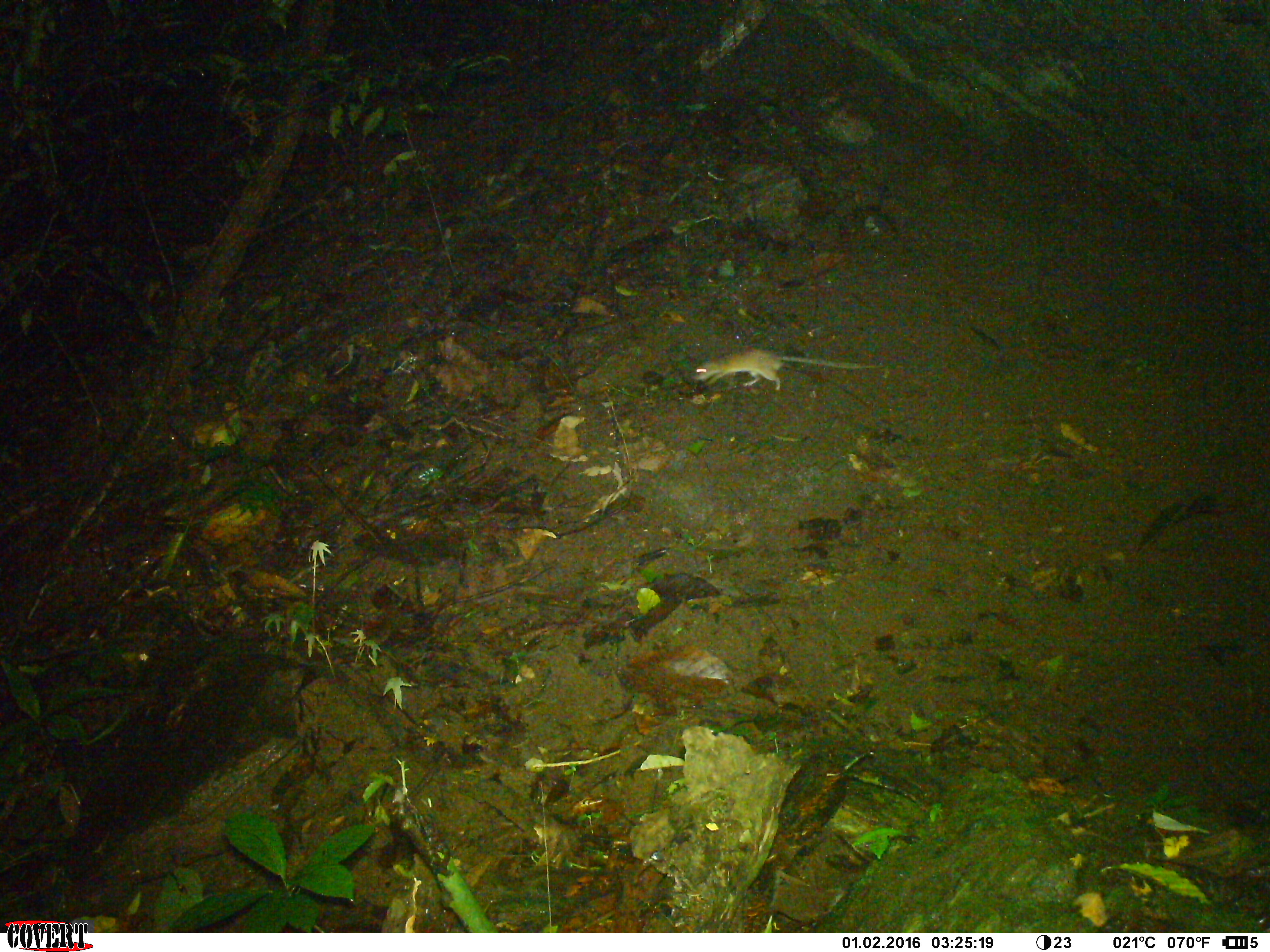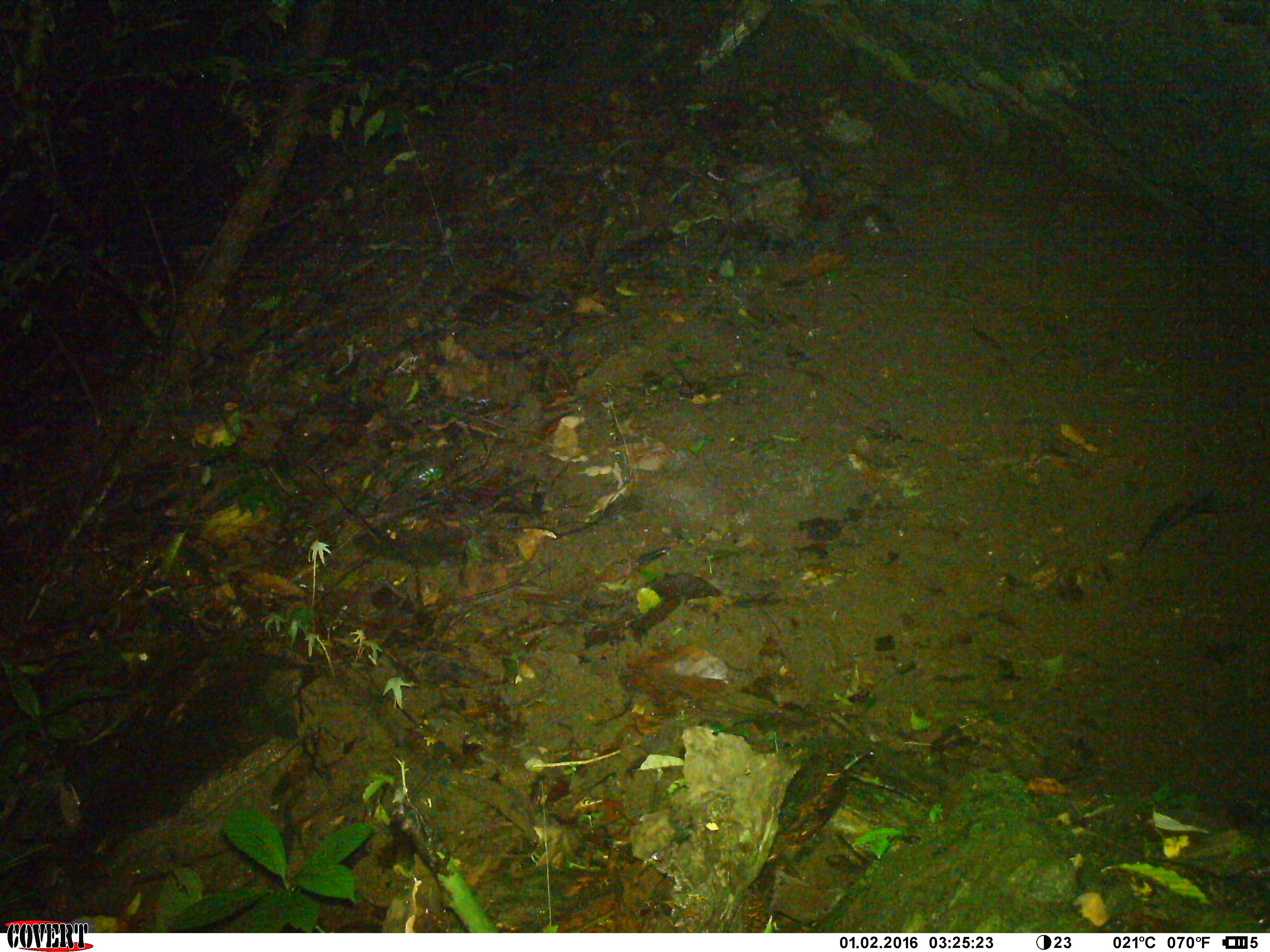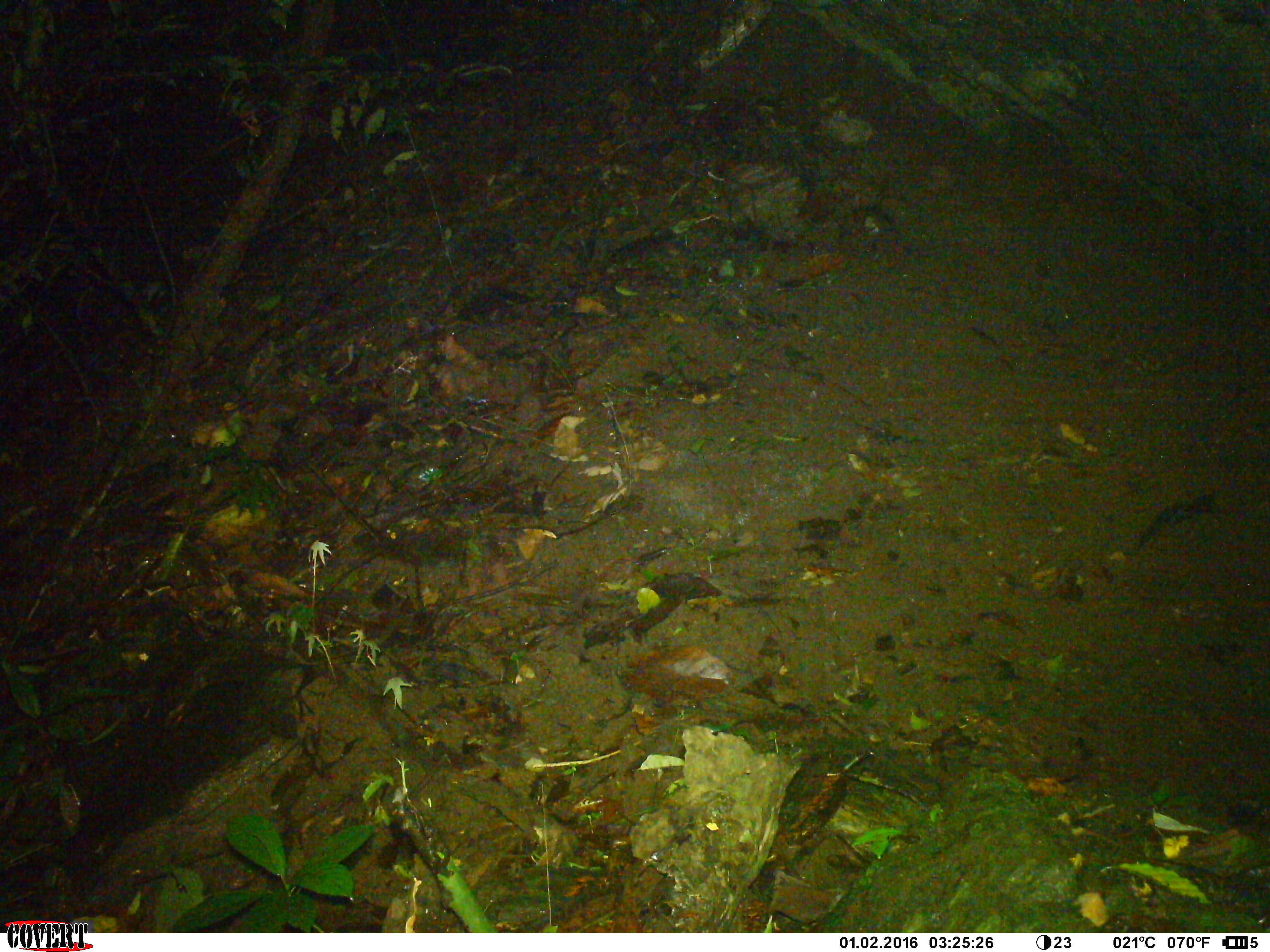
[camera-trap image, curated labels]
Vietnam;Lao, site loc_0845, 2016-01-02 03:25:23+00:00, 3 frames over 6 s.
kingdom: Animalia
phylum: Chordata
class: Mammalia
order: Rodentia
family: Muridae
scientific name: Muridae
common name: old-world mice and rats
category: unidentified murid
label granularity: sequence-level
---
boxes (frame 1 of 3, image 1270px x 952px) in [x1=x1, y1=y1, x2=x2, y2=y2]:
unidentified murid: [x1=692, y1=347, x2=886, y2=390]